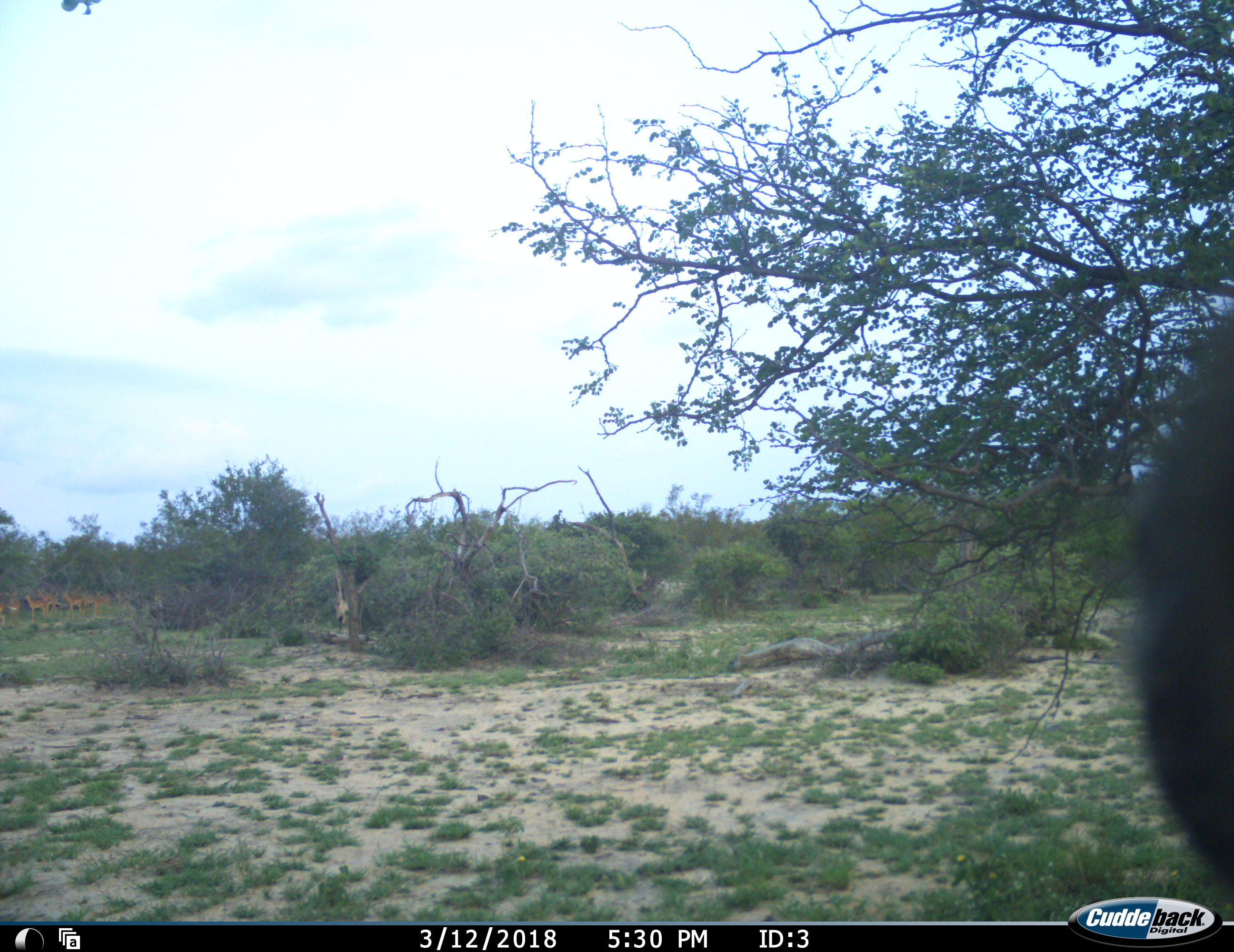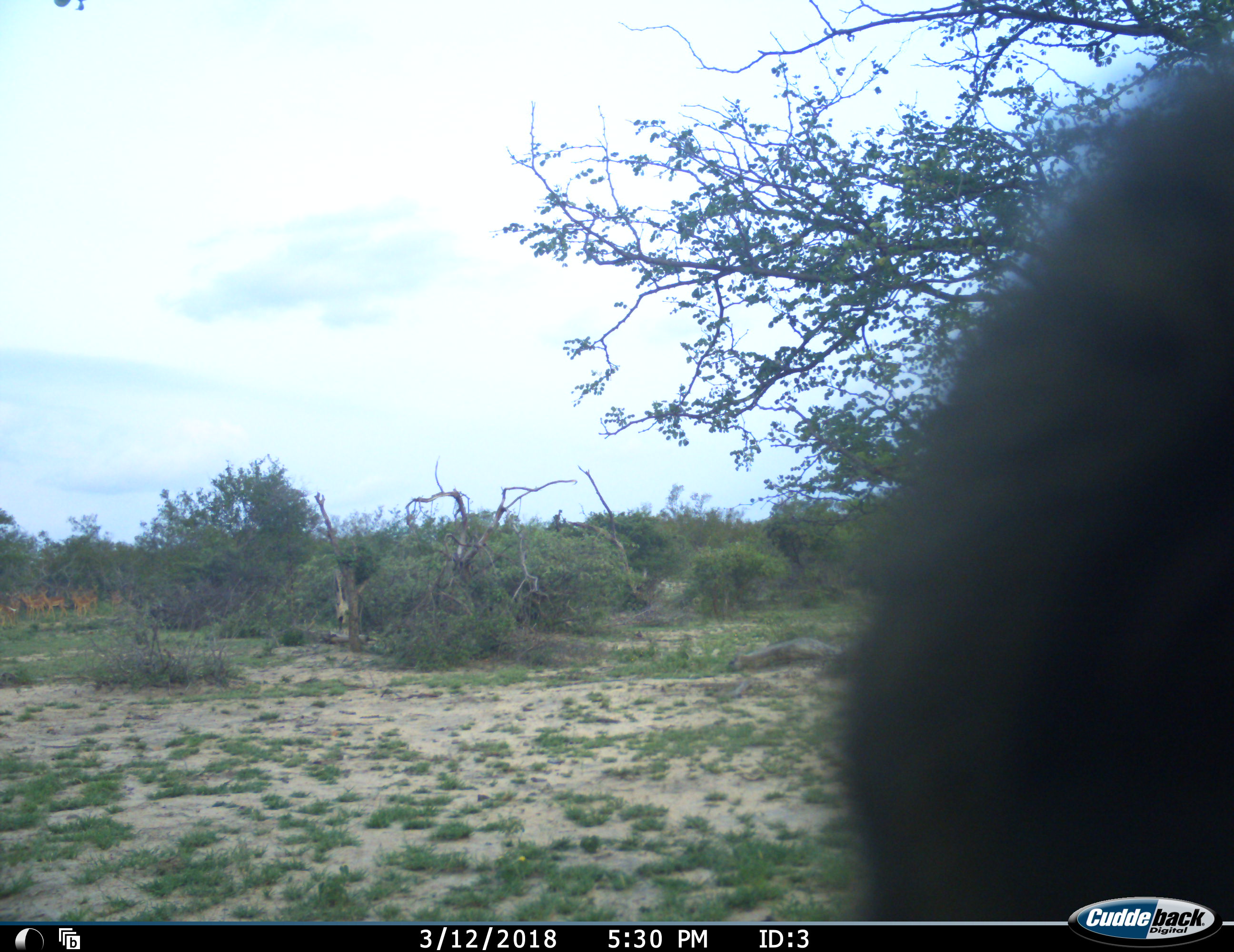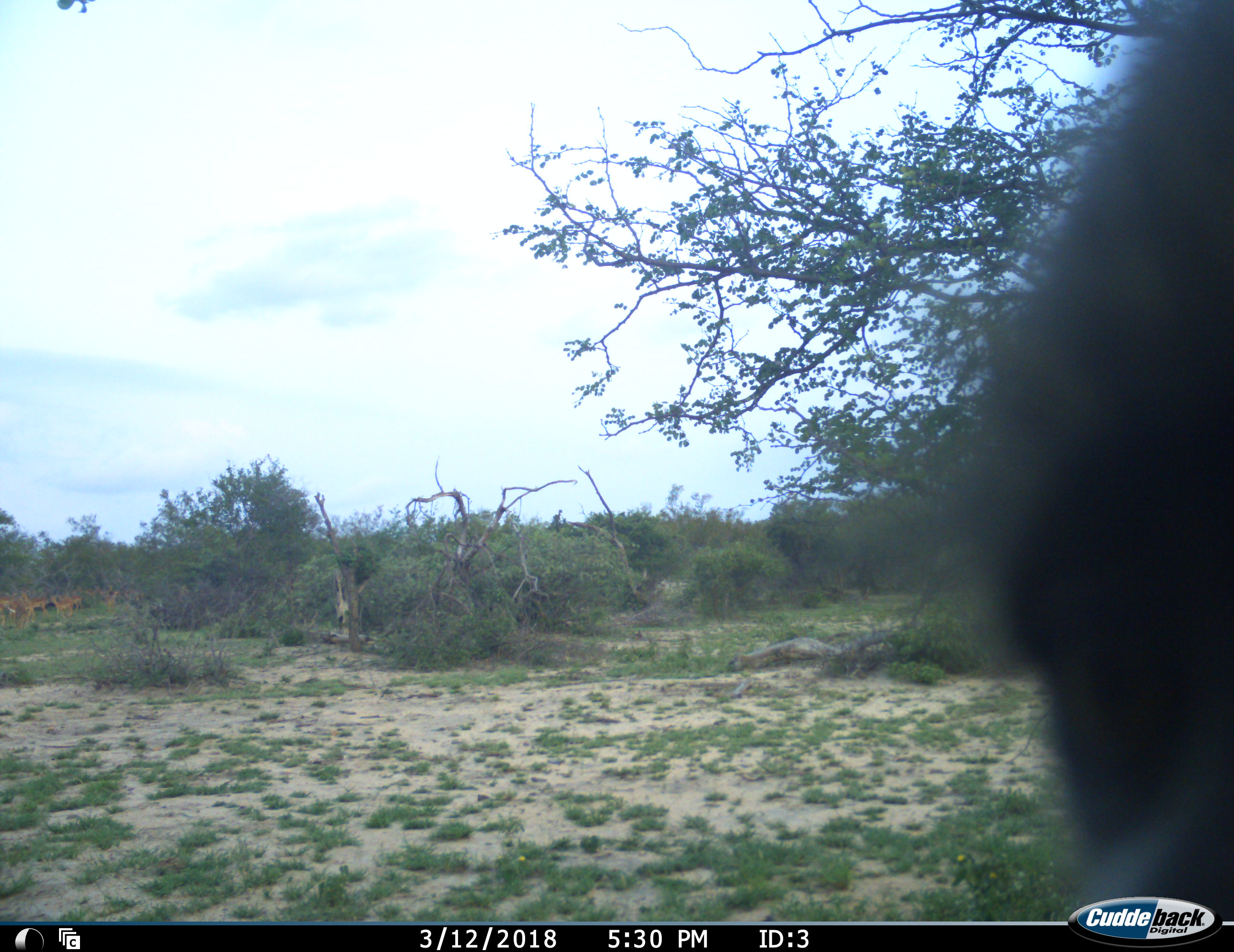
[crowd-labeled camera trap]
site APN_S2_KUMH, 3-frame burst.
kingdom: Animalia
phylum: Chordata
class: Mammalia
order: Artiodactyla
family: Bovidae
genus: Aepyceros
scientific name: Aepyceros melampus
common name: impala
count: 8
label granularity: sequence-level